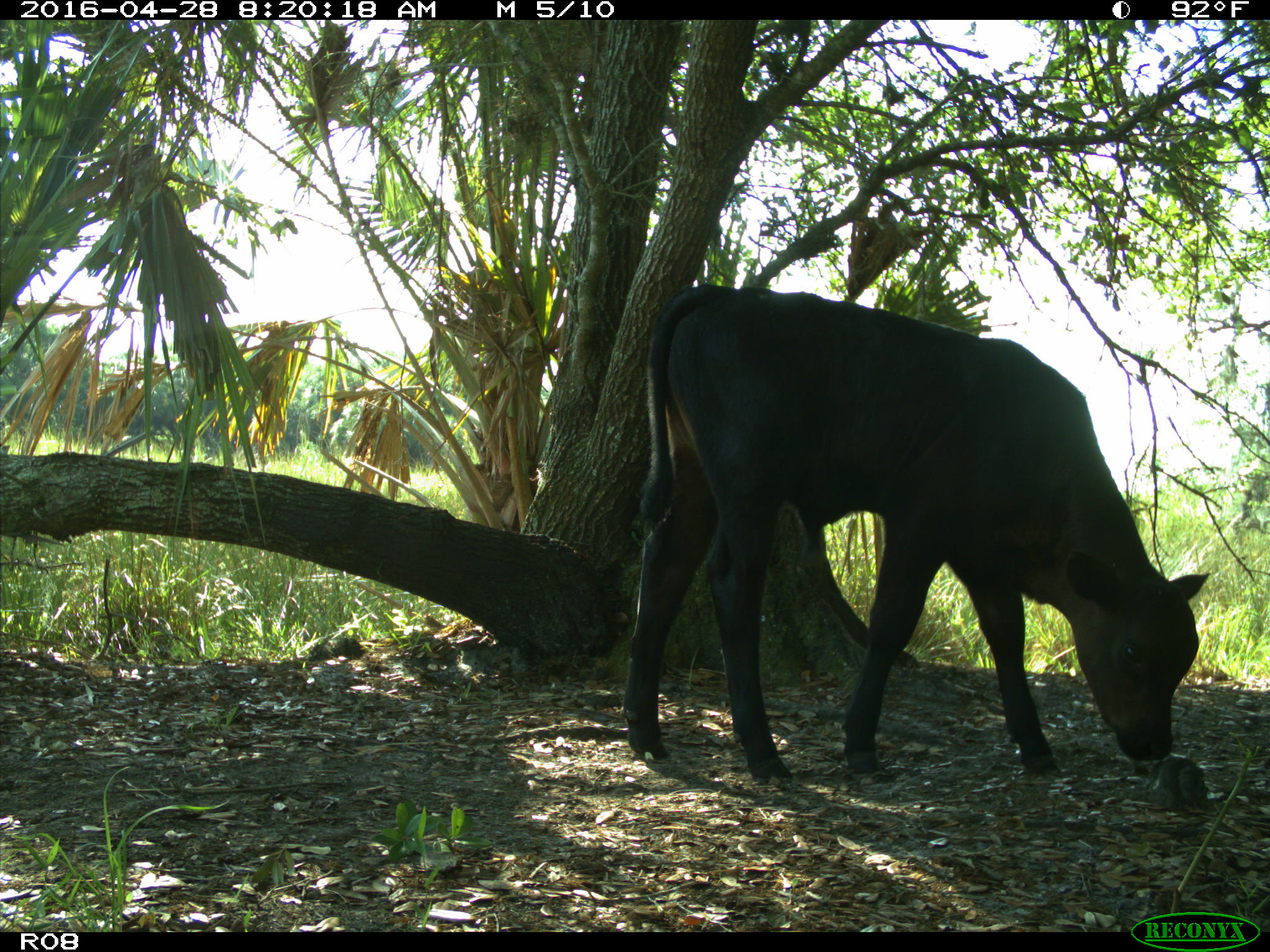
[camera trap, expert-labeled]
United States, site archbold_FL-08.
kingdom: Animalia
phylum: Chordata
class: Mammalia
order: Artiodactyla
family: Bovidae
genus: Bos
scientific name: Bos taurus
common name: domestic cow